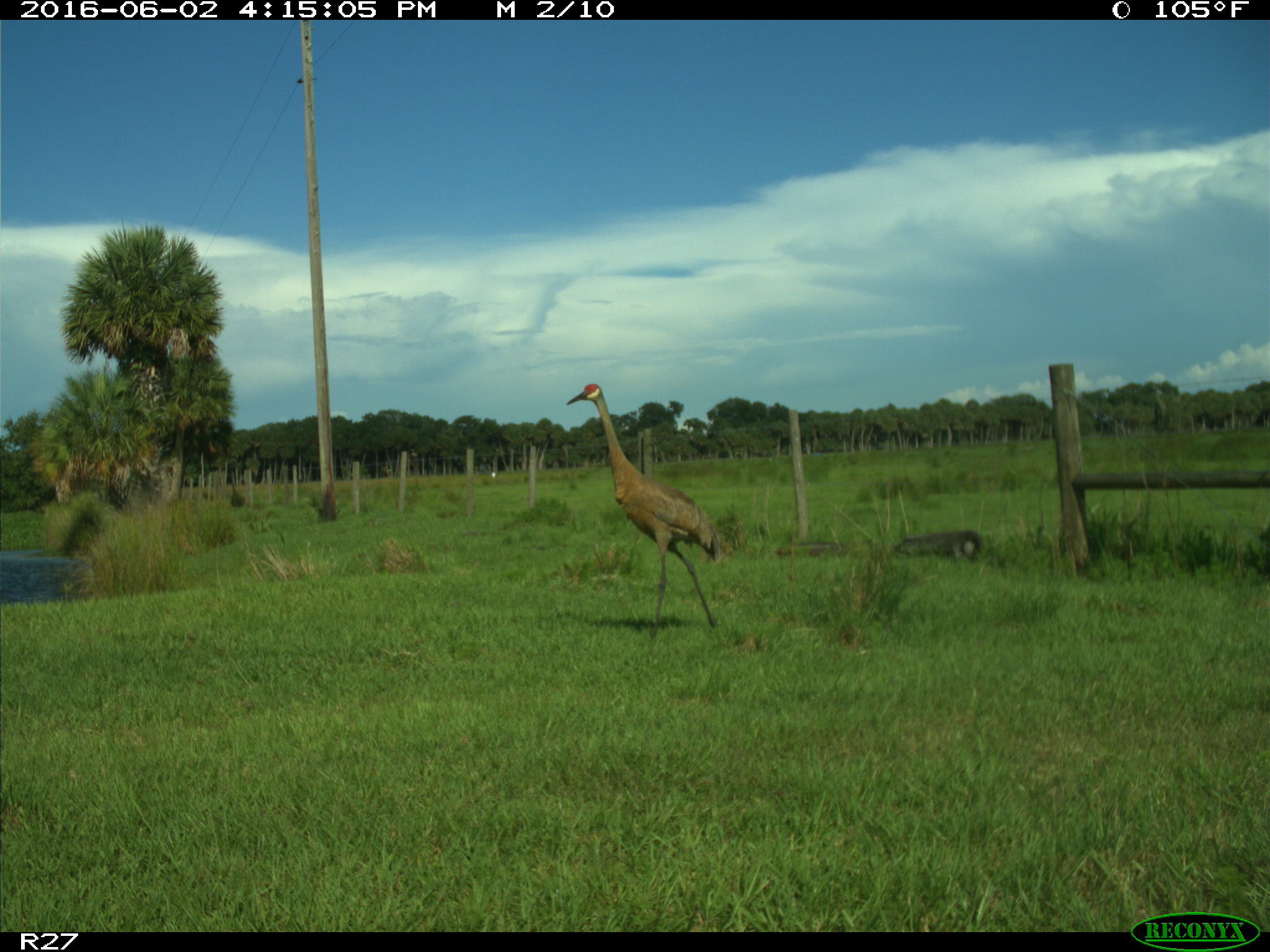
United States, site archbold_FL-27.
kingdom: Animalia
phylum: Chordata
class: Aves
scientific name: Aves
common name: birds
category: unidentified bird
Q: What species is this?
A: Unidentified bird (birds) (Aves).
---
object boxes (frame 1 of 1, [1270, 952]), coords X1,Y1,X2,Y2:
animal: 566,384,719,638